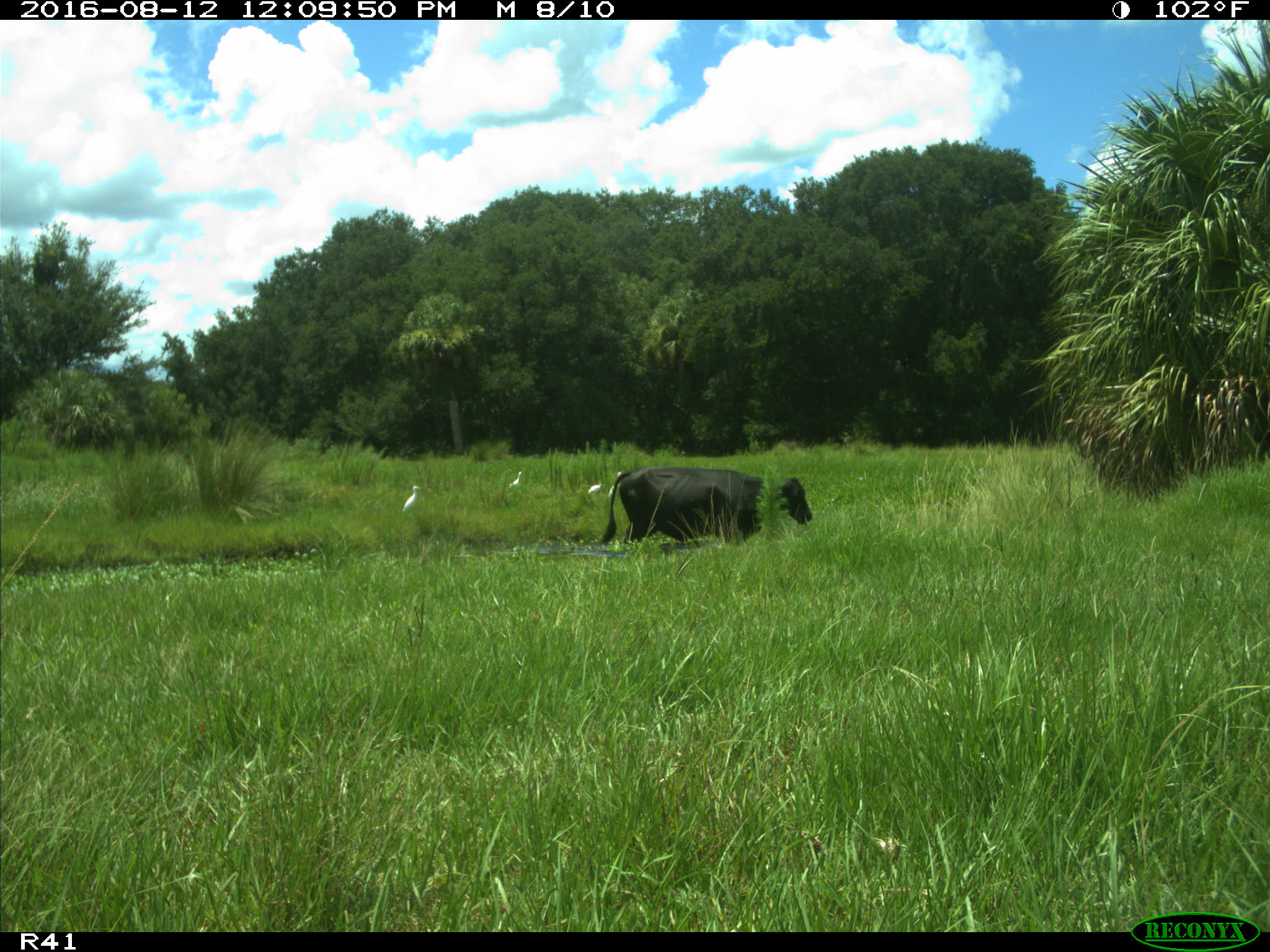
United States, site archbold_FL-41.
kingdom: Animalia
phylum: Chordata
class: Mammalia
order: Artiodactyla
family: Bovidae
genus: Bos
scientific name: Bos taurus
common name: domestic cow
Bos taurus (domestic cow).